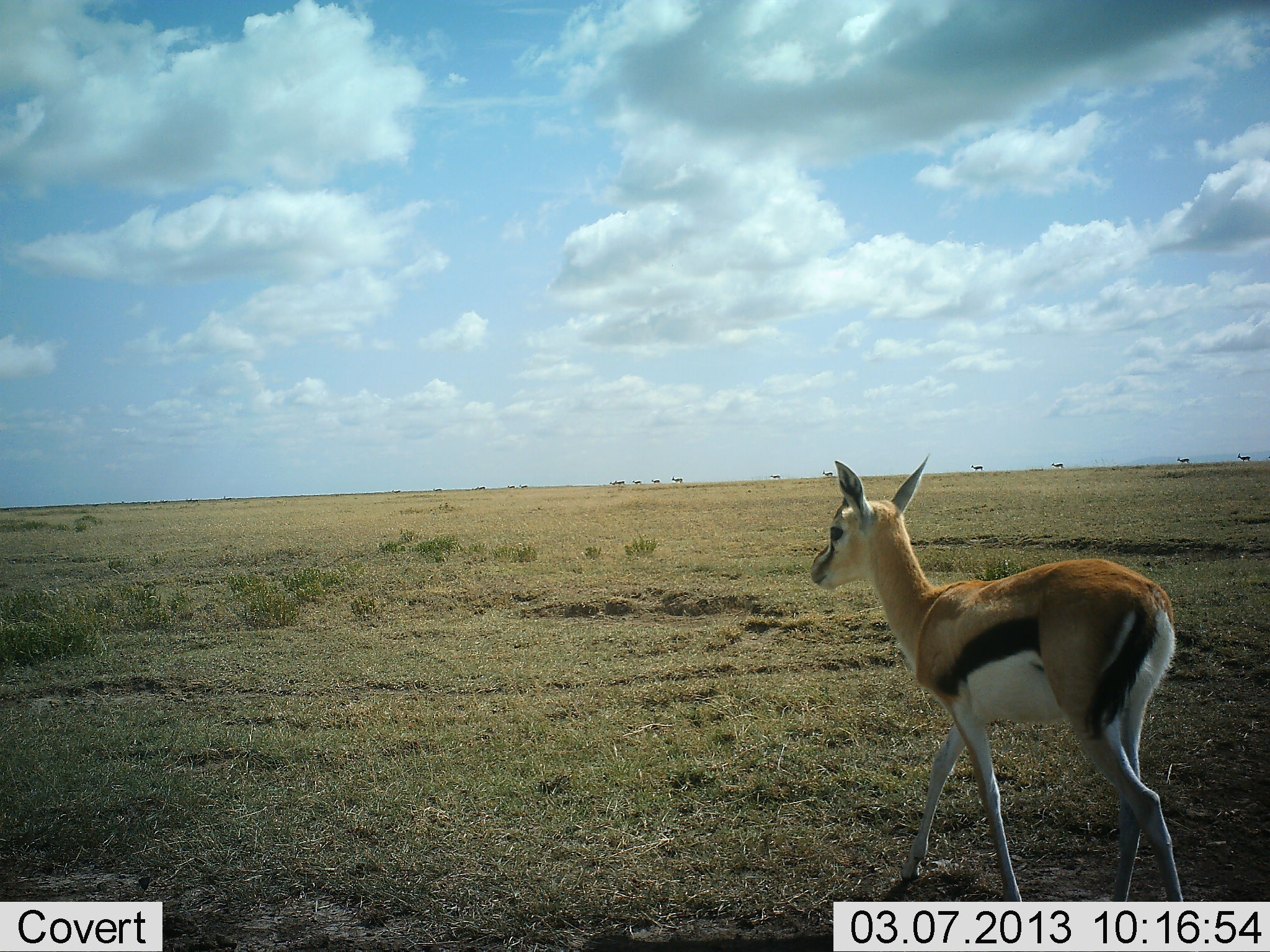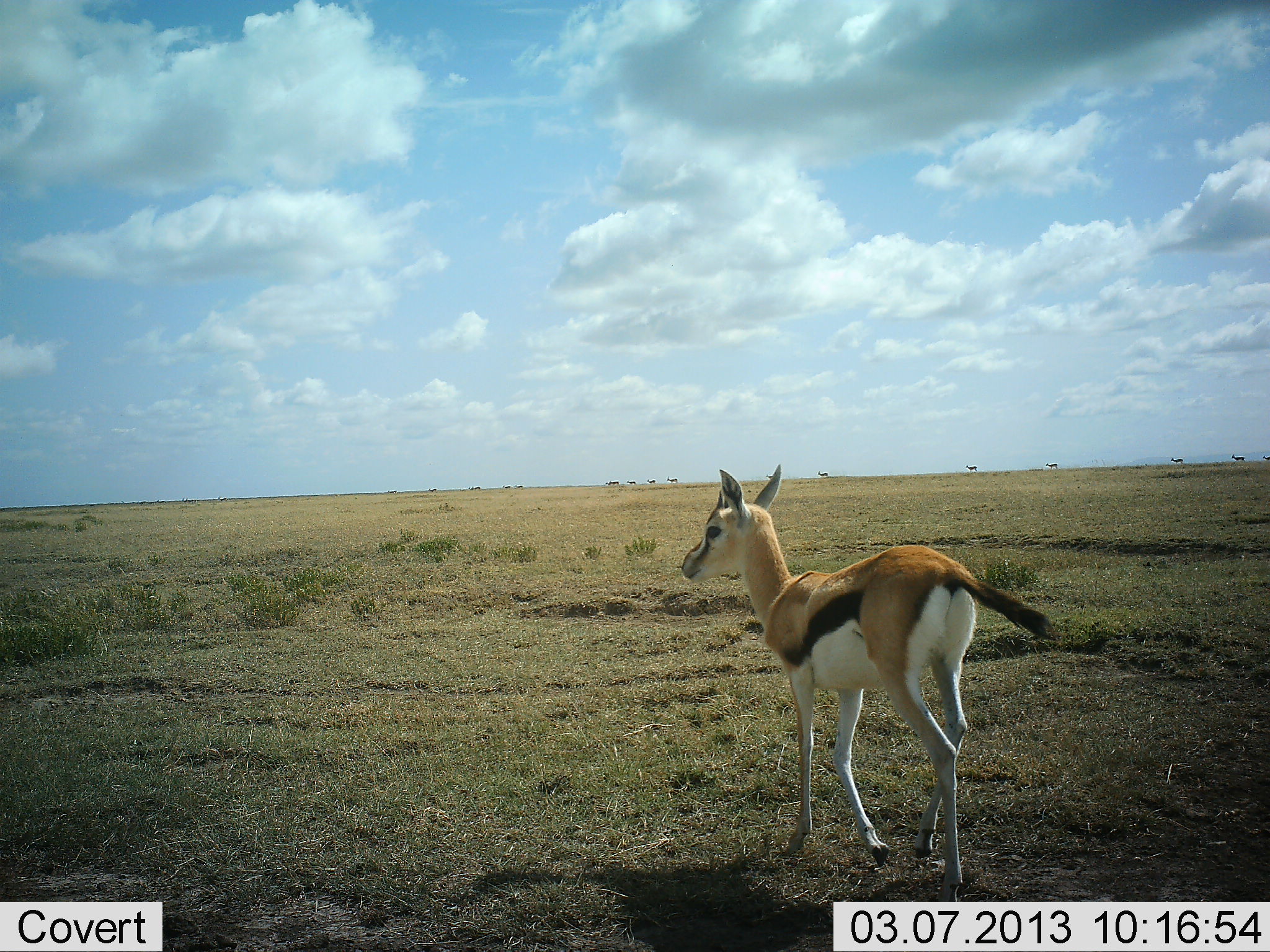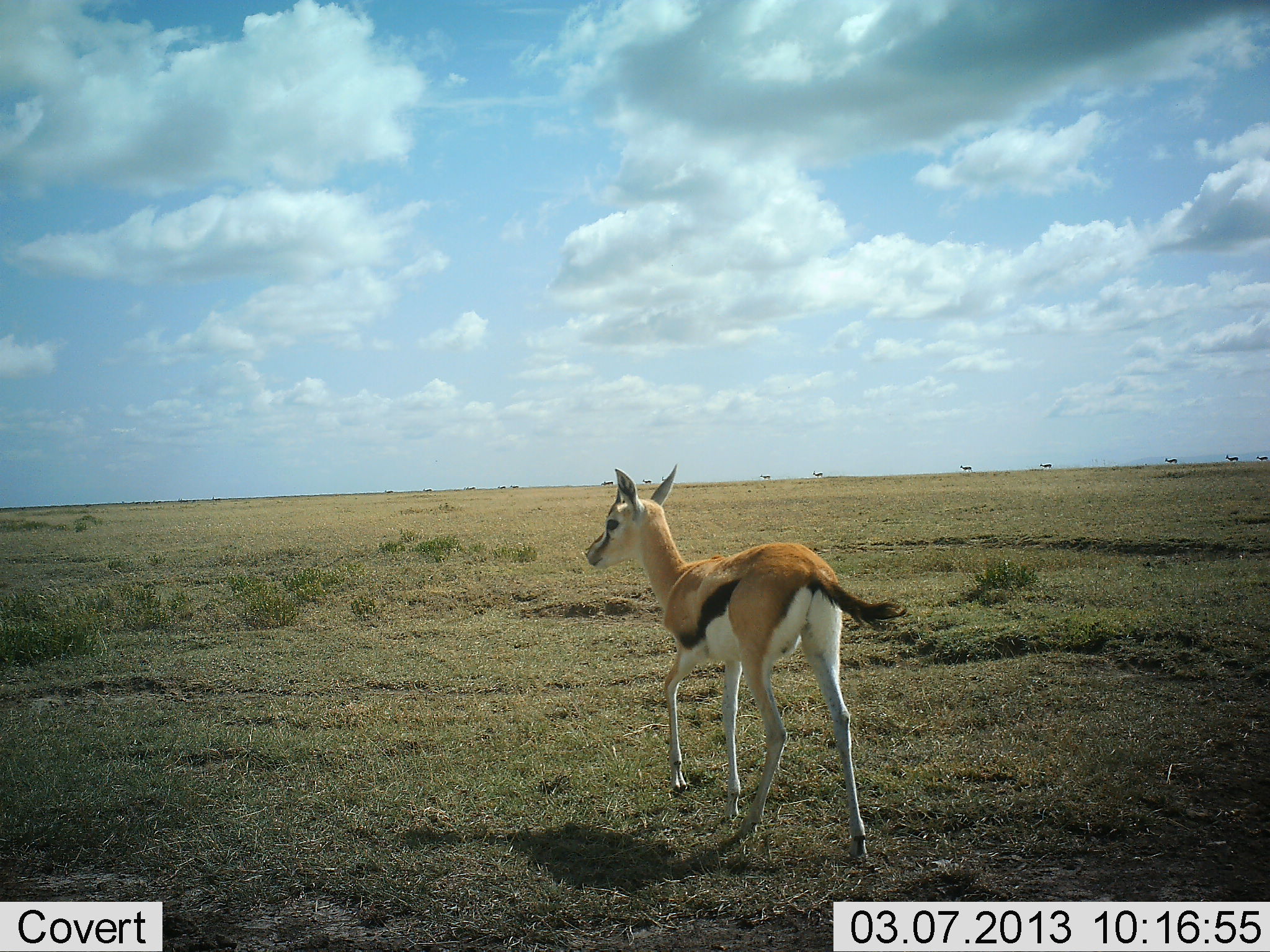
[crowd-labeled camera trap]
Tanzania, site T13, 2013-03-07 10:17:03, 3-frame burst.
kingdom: Animalia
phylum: Chordata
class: Mammalia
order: Artiodactyla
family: Bovidae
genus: Eudorcas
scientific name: Eudorcas thomsonii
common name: thomson's gazelle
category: gazellethomsons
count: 1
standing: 4%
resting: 0%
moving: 96%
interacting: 0%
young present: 7%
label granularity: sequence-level